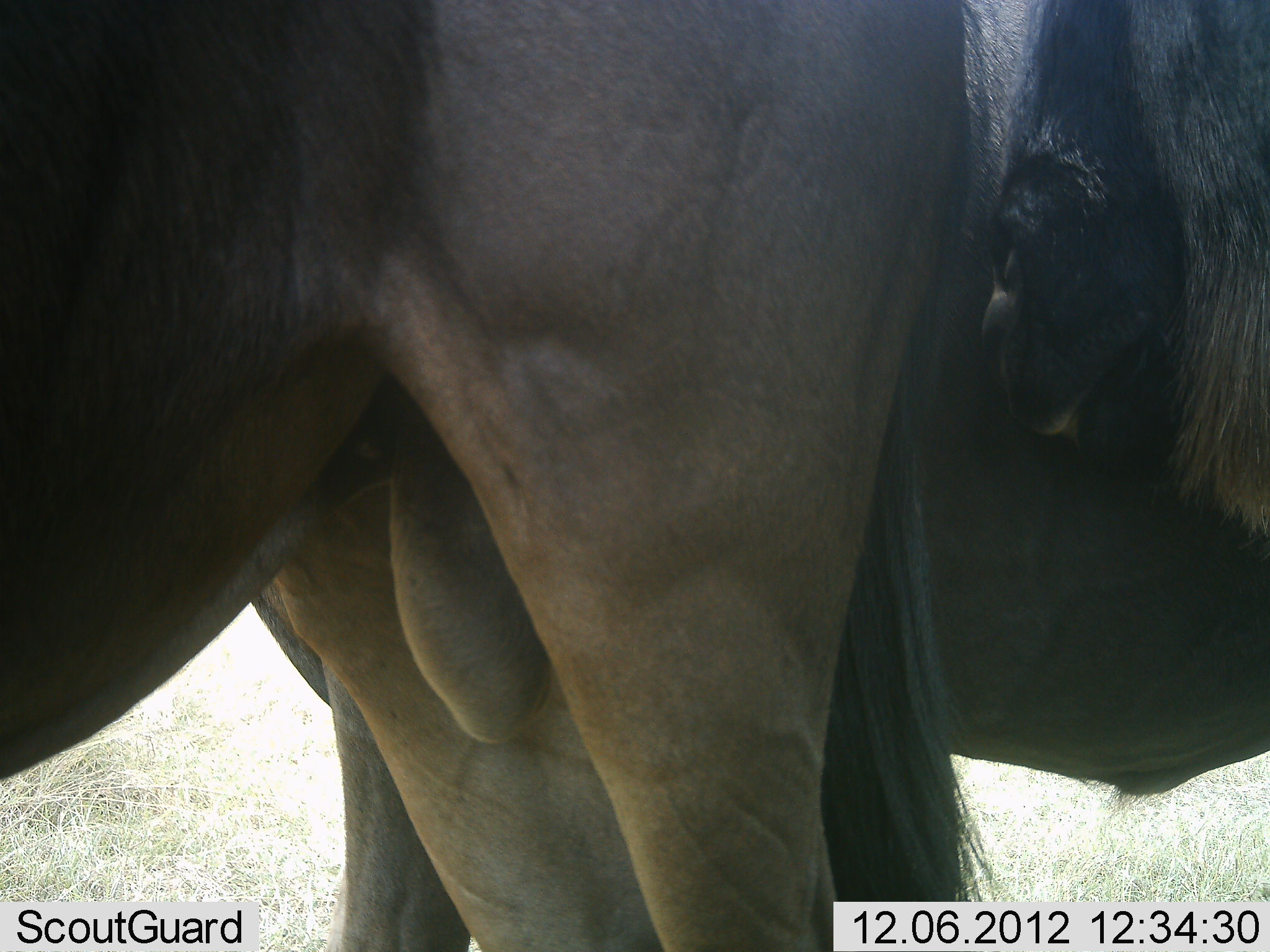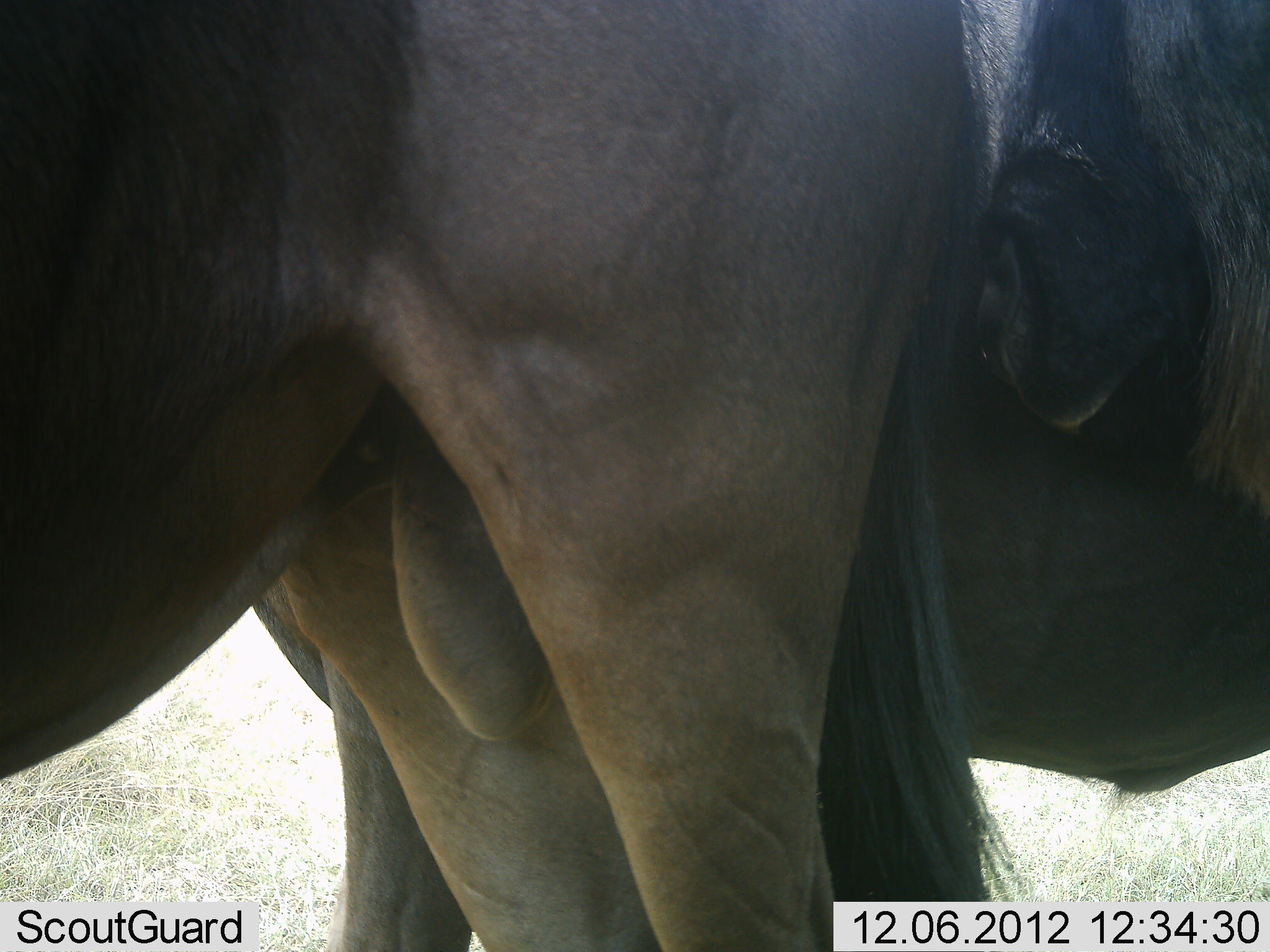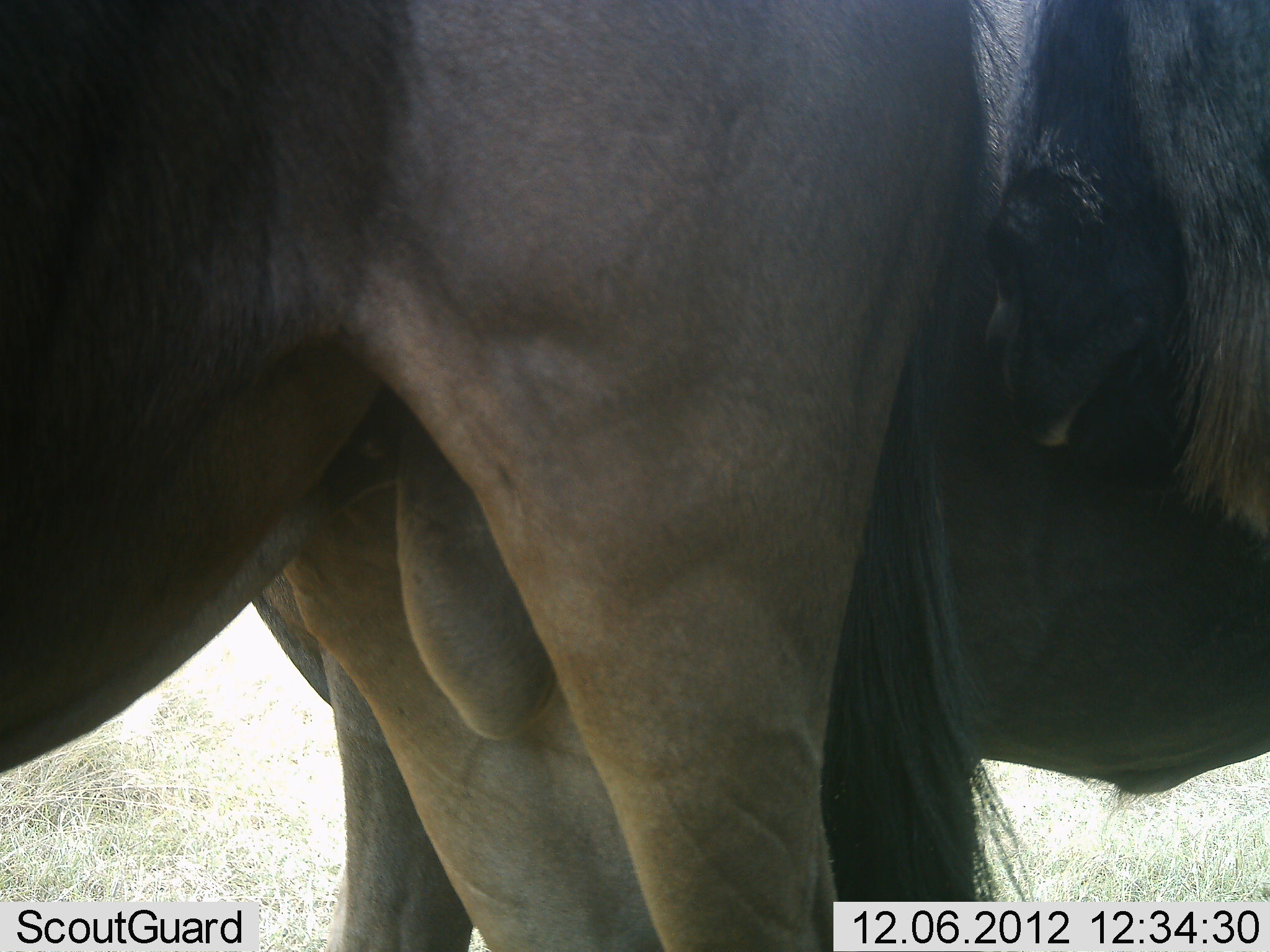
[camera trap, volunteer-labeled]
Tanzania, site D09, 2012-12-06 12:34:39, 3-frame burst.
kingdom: Animalia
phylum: Chordata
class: Mammalia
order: Artiodactyla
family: Bovidae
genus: Connochaetes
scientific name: Connochaetes taurinus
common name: blue wildebeest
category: wildebeest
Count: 2.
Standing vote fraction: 80%.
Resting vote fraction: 0%.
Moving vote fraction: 0%.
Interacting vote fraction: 20%.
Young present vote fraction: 0%.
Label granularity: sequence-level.